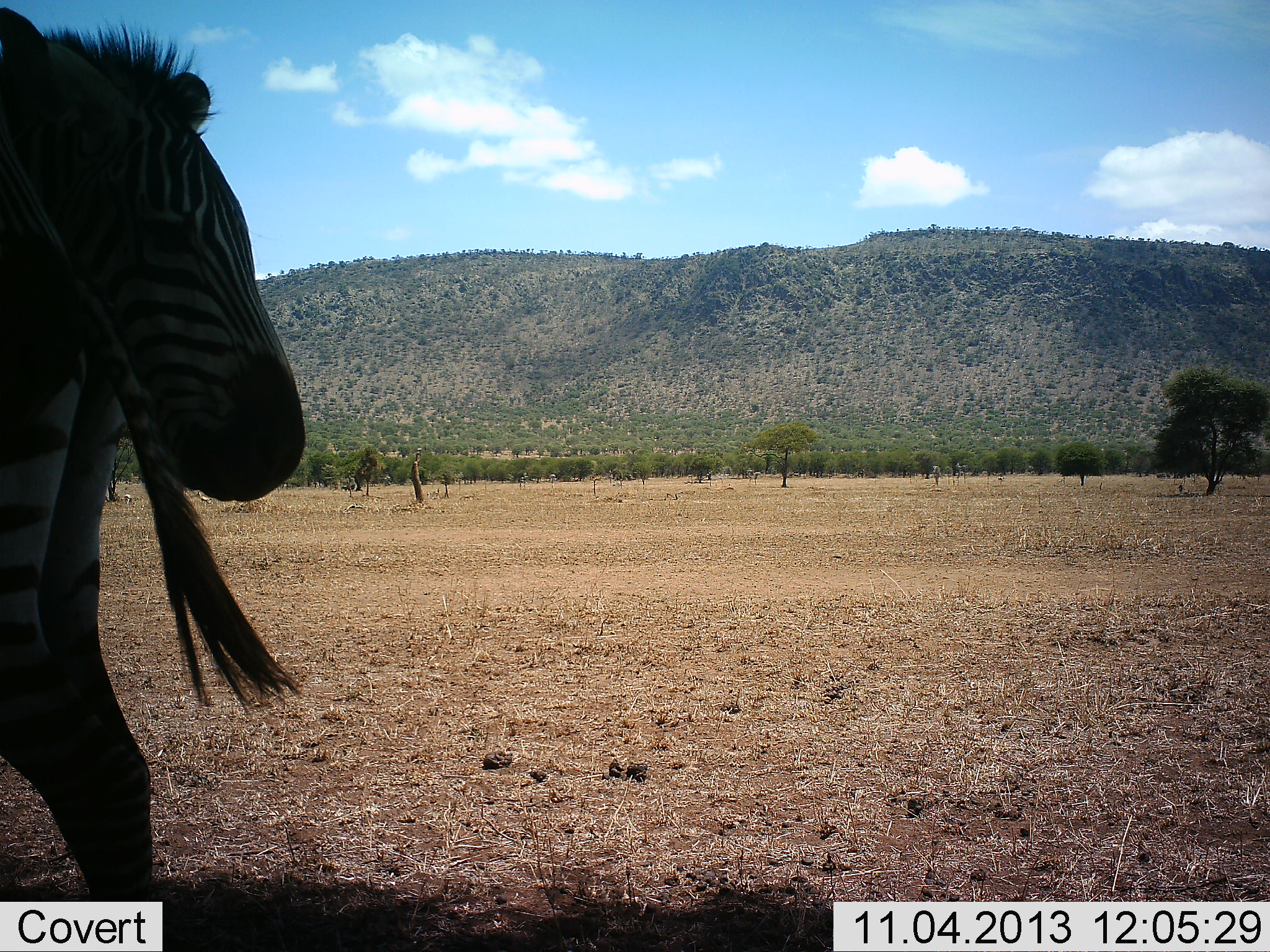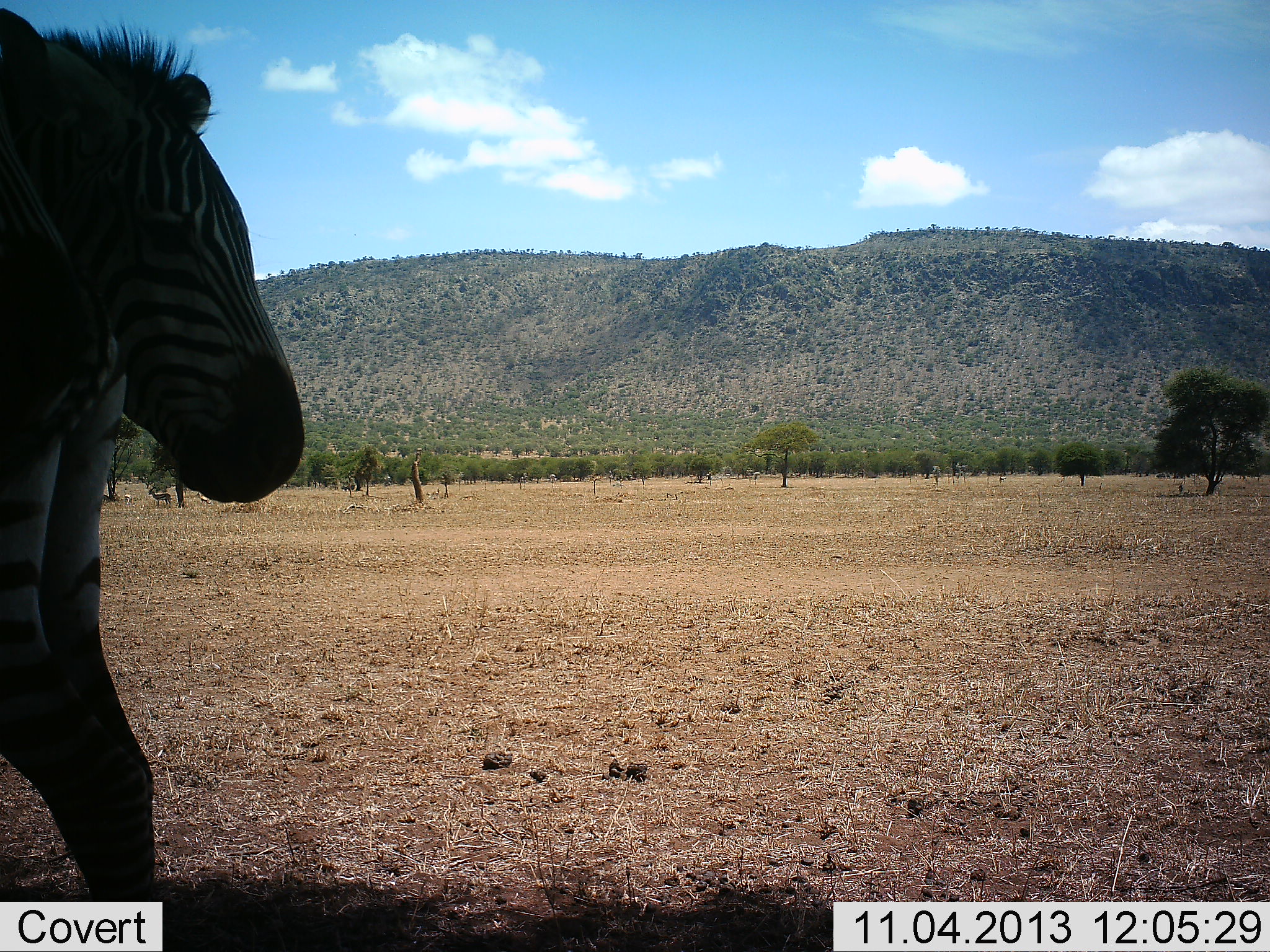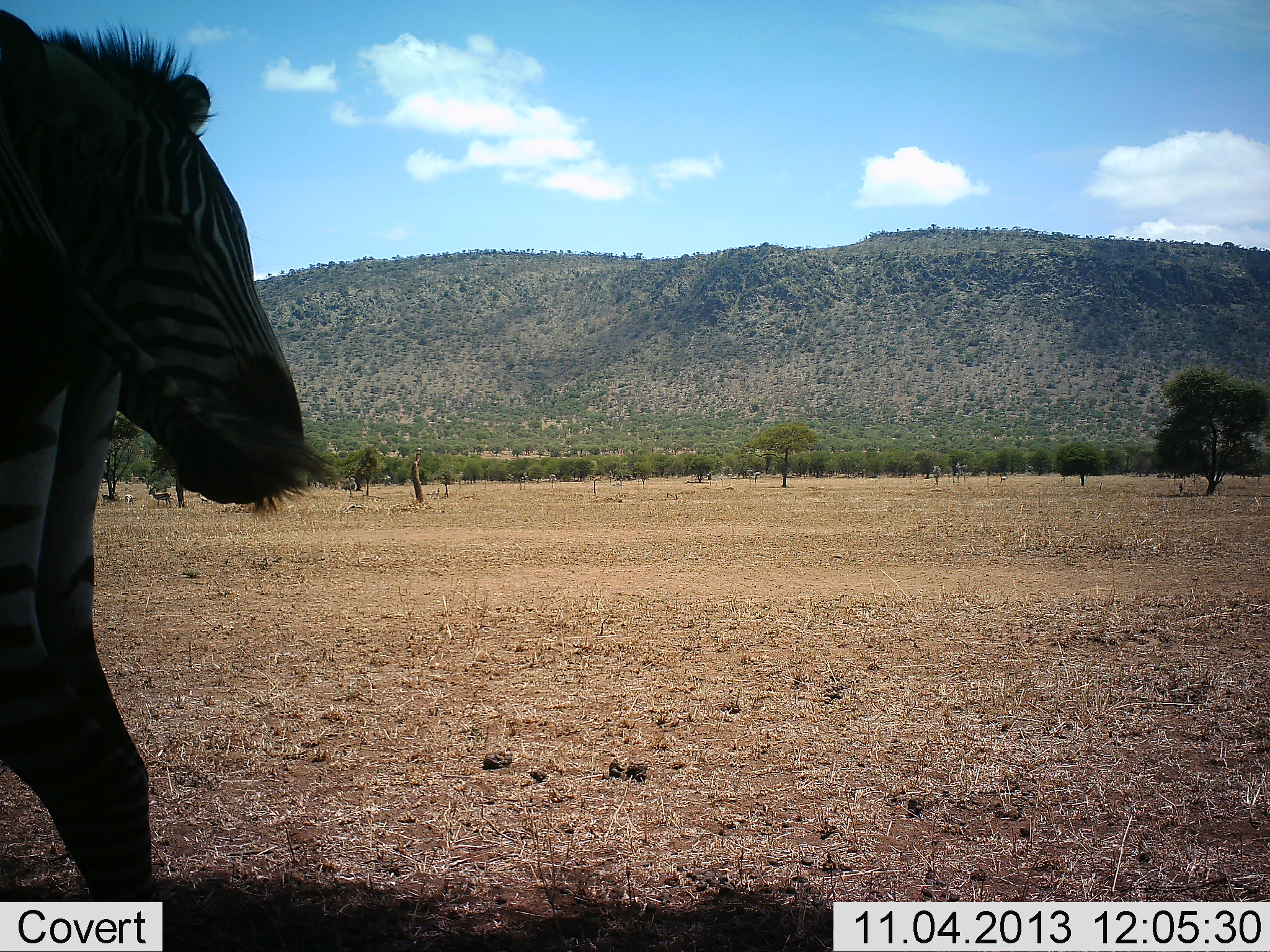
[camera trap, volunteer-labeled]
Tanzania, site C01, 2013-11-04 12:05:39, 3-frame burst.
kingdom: Animalia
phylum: Chordata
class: Mammalia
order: Perissodactyla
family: Equidae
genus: Equus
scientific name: Equus quagga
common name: plains zebra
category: zebra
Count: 2.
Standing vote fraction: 70%.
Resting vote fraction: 10%.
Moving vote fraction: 10%.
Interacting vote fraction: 10%.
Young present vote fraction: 0%.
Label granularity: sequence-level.